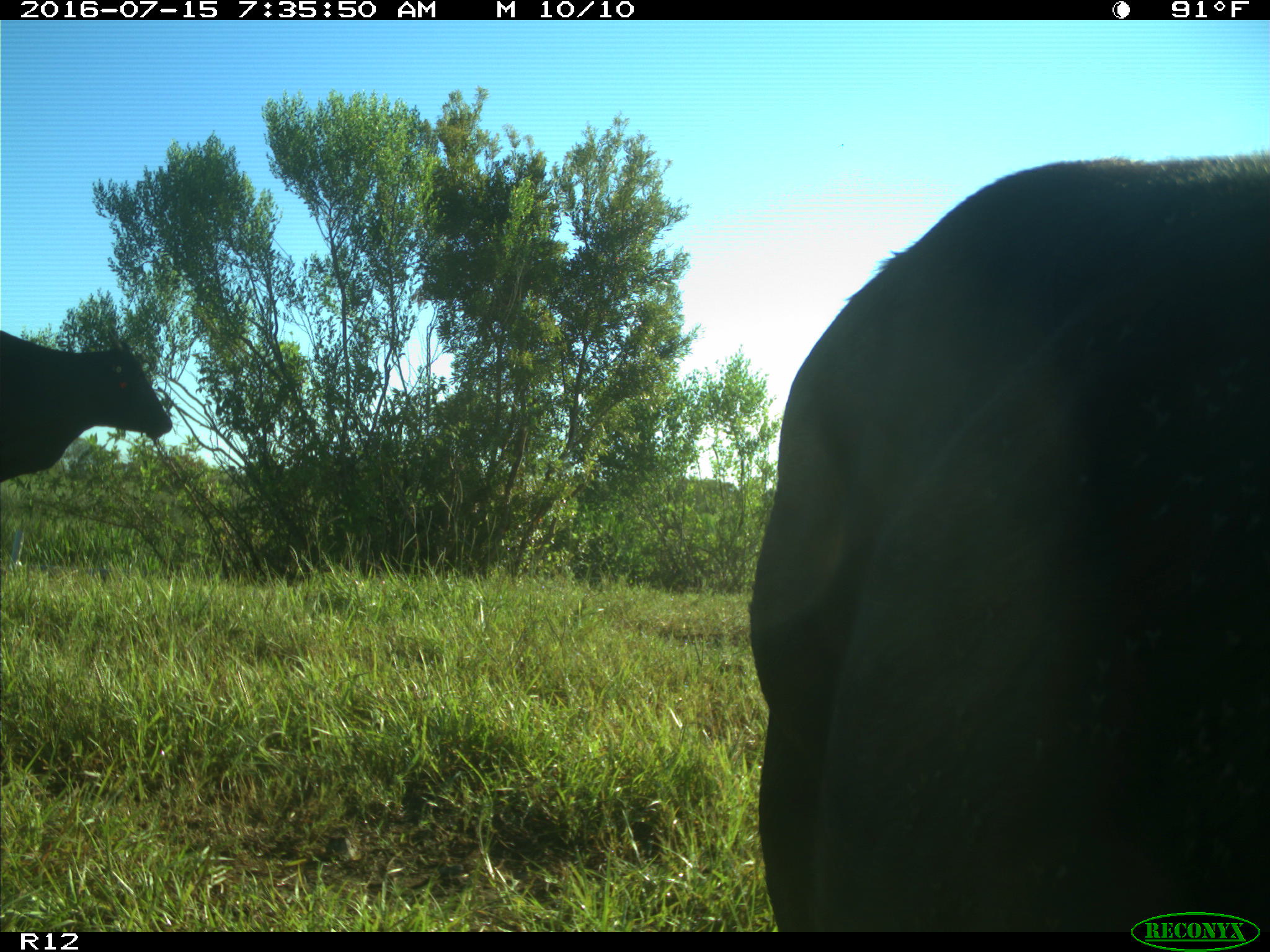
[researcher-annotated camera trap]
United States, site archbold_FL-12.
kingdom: Animalia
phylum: Chordata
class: Mammalia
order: Artiodactyla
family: Bovidae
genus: Bos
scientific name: Bos taurus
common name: domestic cow